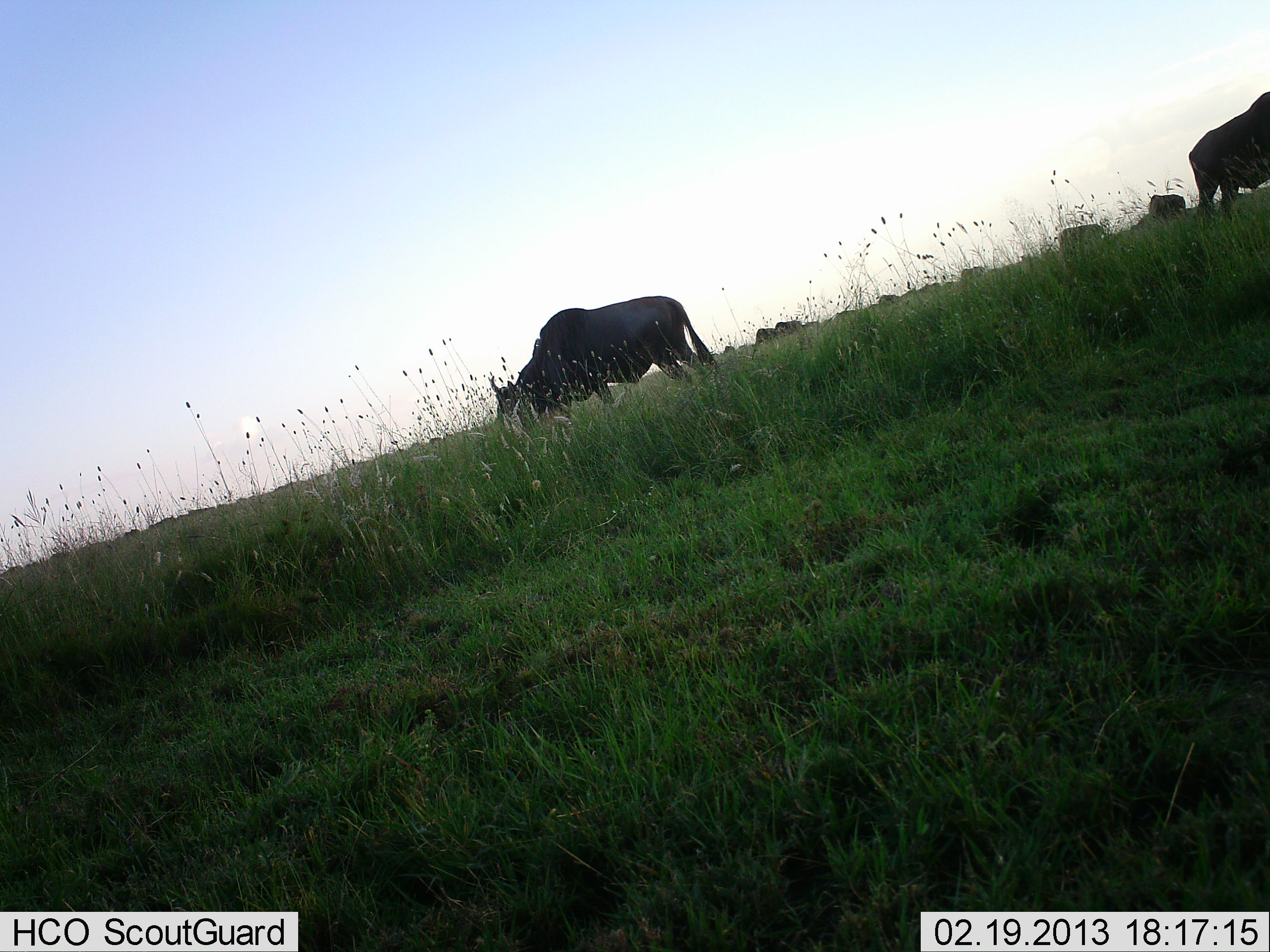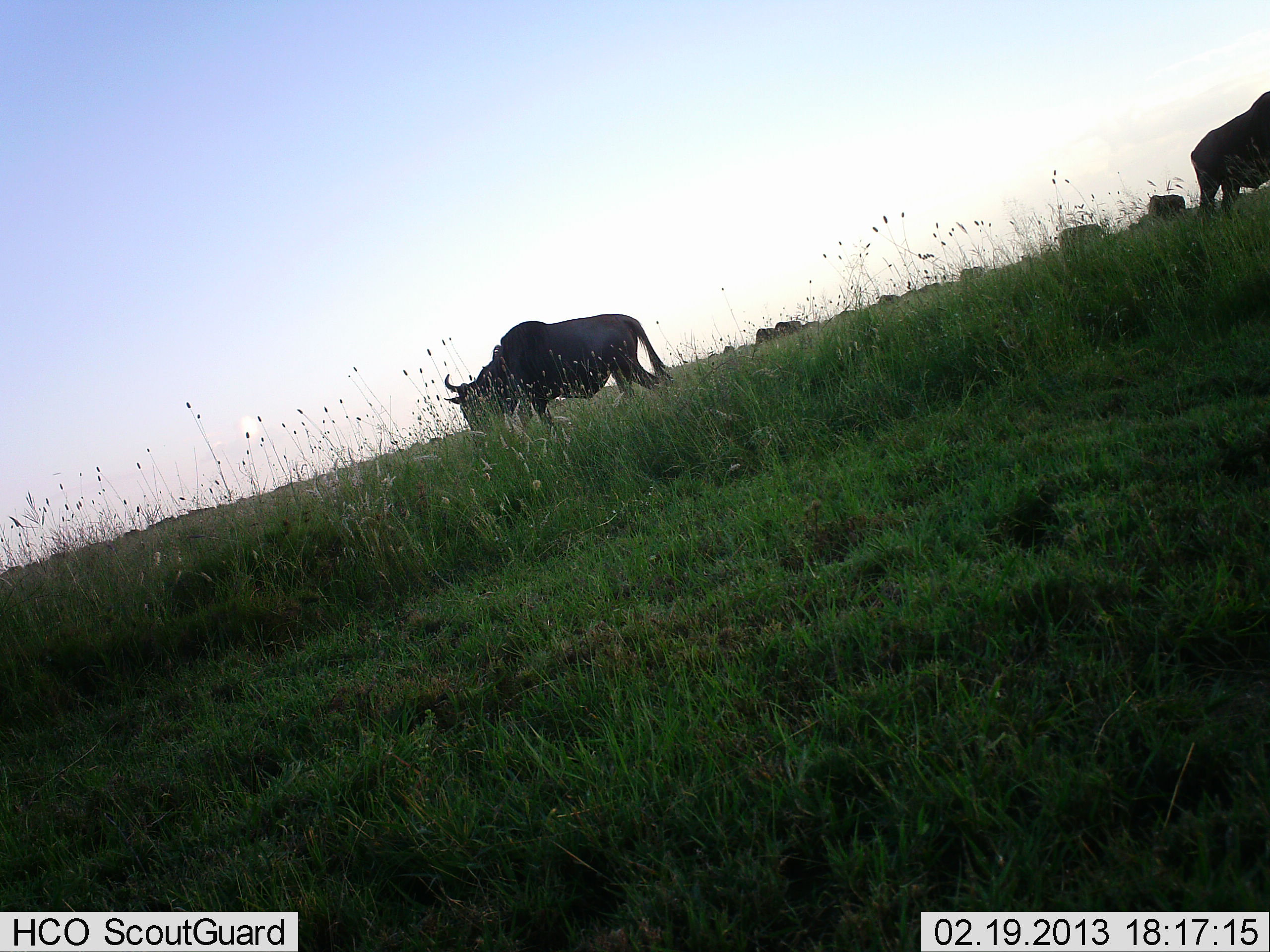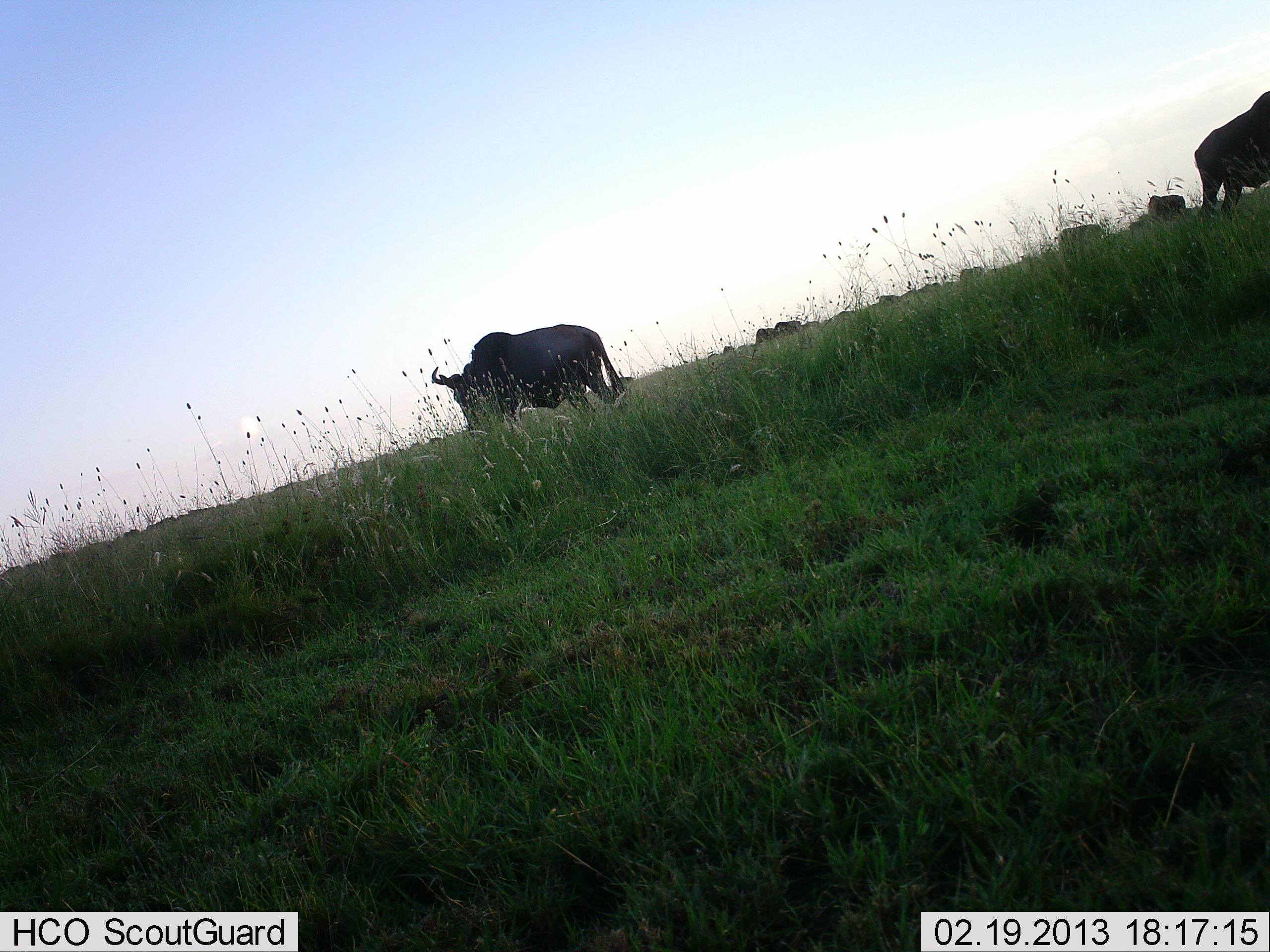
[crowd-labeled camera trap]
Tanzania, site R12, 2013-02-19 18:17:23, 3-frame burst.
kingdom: Animalia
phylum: Chordata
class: Mammalia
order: Artiodactyla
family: Bovidae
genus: Connochaetes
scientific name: Connochaetes taurinus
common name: blue wildebeest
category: wildebeest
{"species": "wildebeest (blue wildebeest) (Connochaetes taurinus)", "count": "8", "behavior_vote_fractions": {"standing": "38%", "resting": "0%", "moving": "57%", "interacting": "5%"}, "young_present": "0%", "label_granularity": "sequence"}